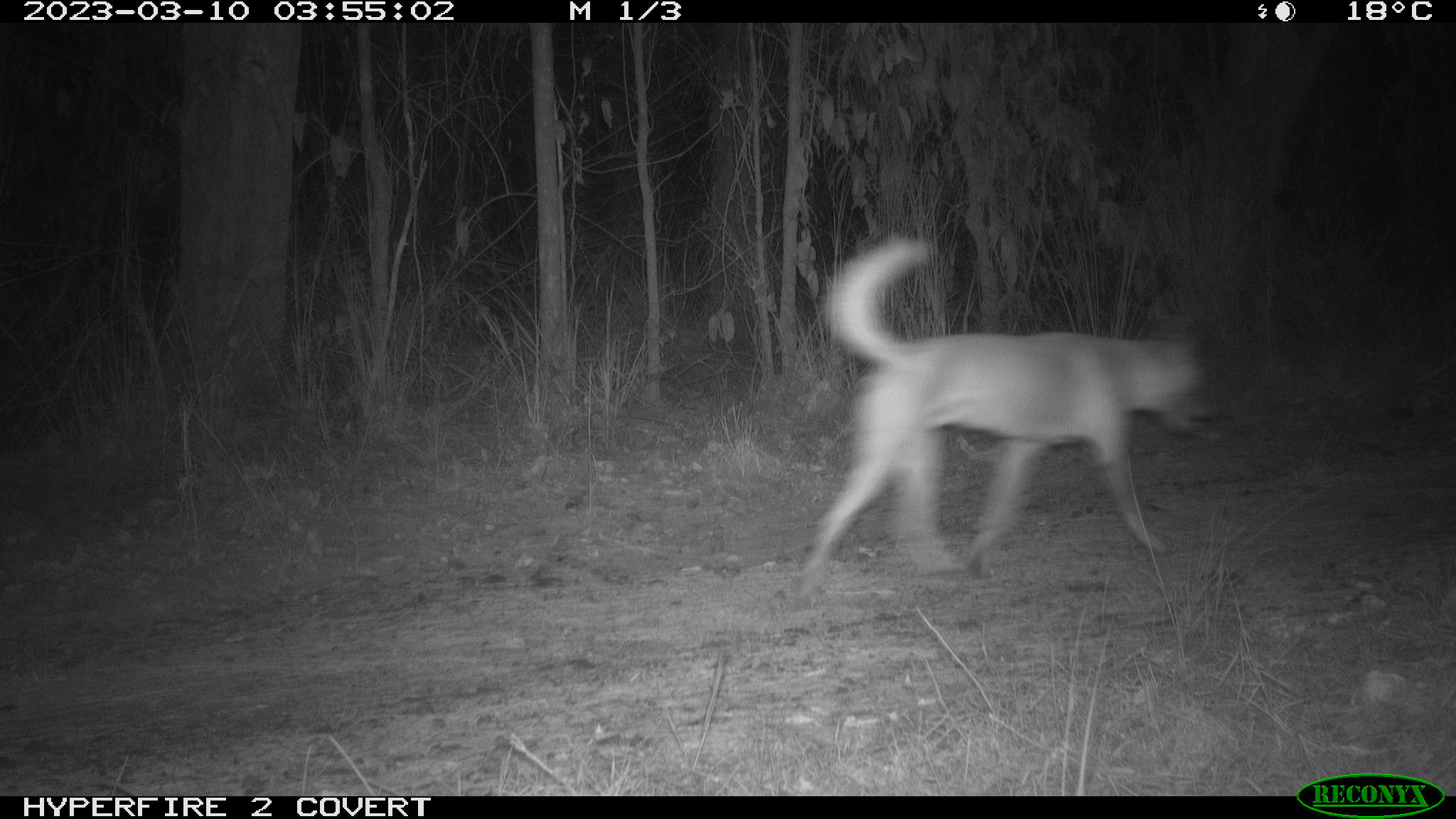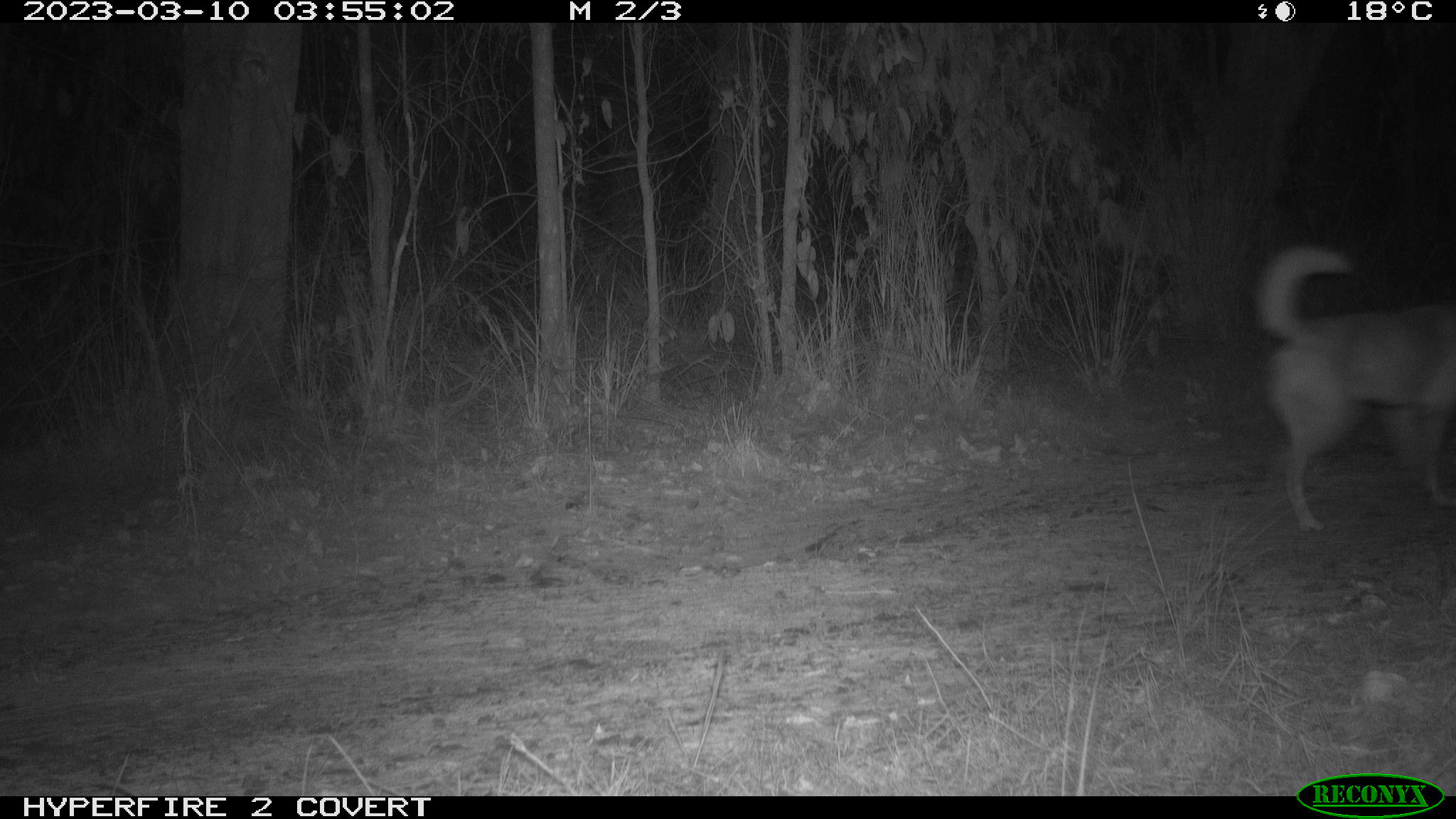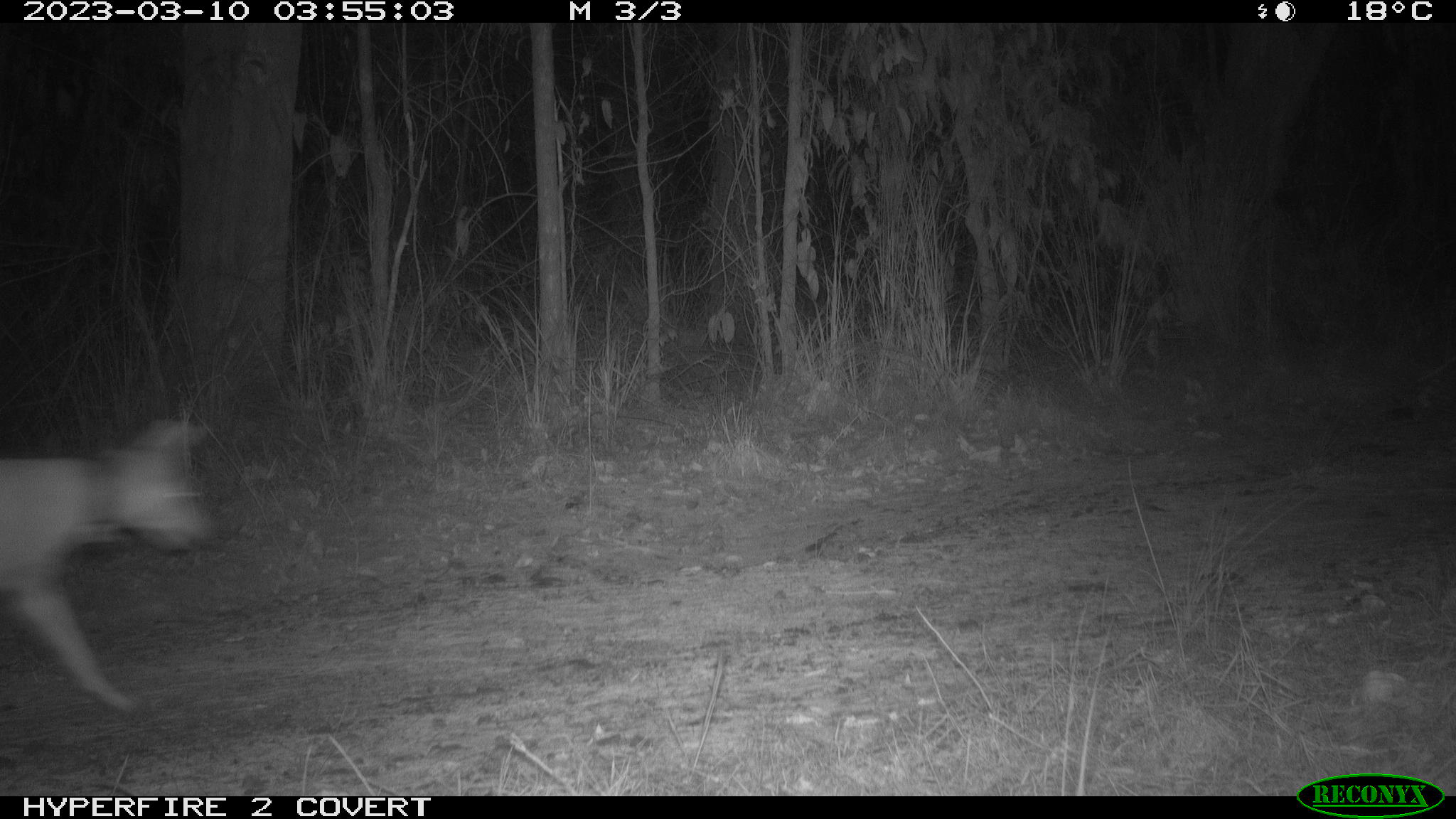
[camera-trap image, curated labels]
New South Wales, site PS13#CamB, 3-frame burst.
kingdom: Animalia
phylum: Chordata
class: Mammalia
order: Carnivora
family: Canidae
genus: Canis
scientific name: Canis familiaris dingo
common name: dingo